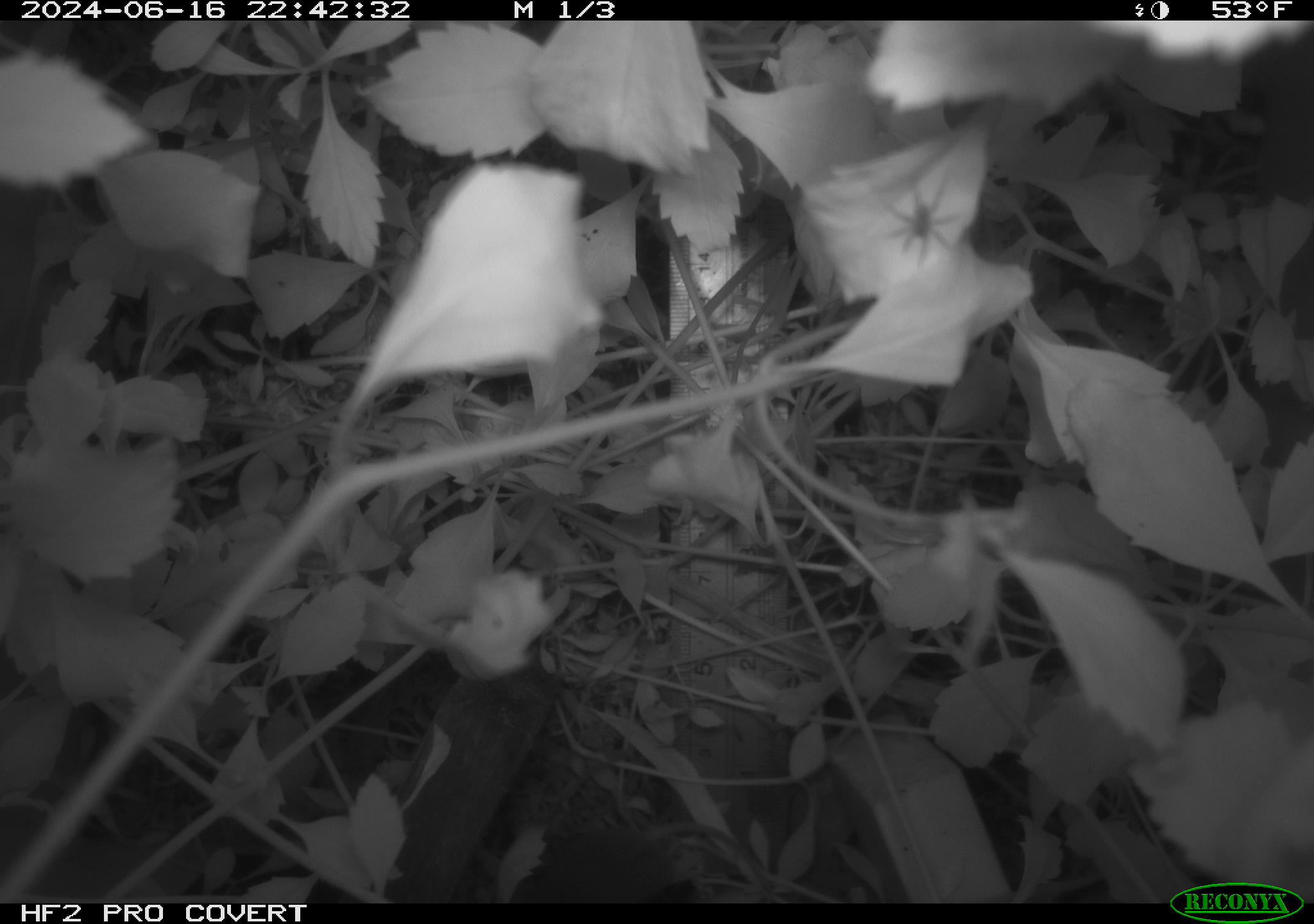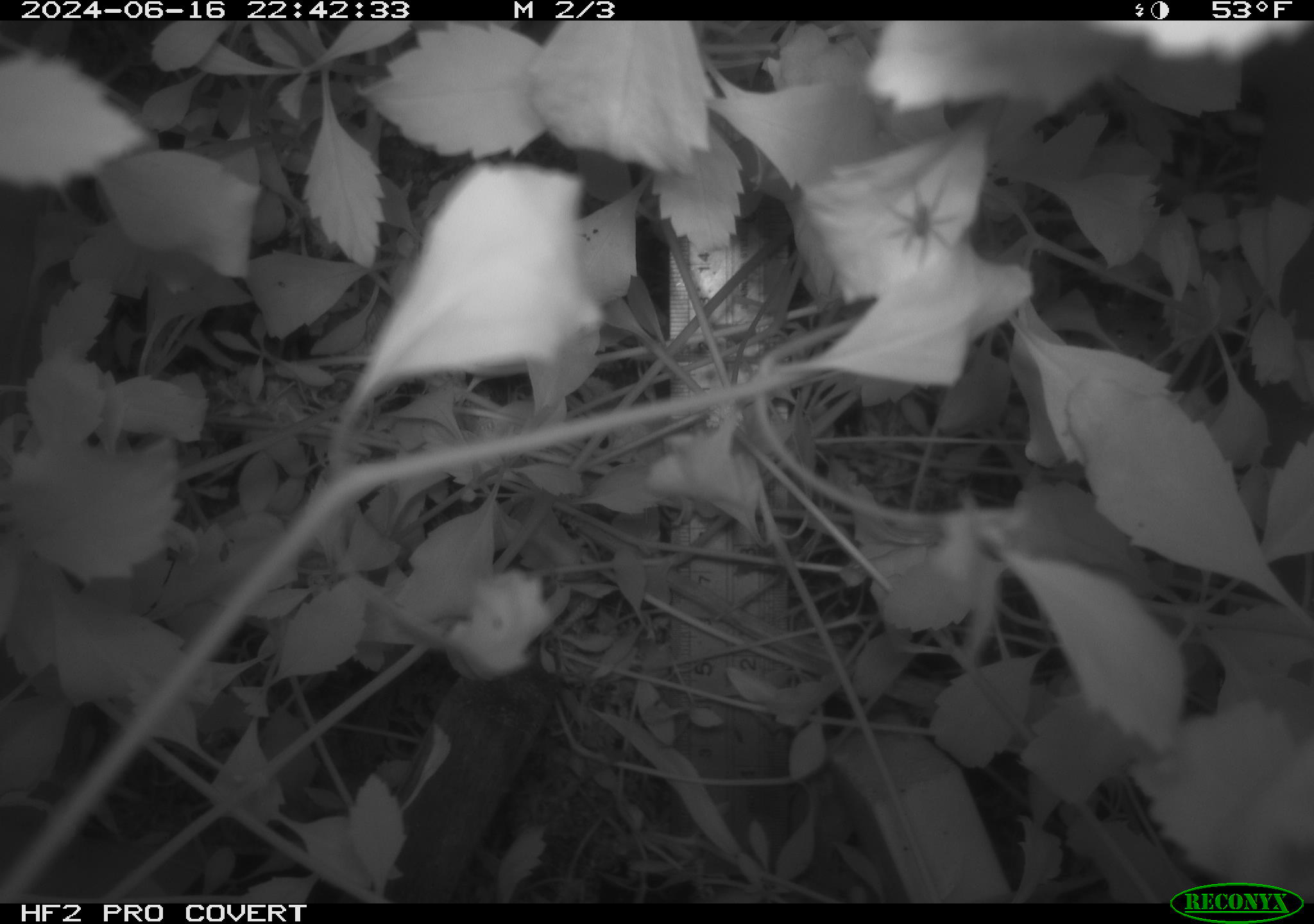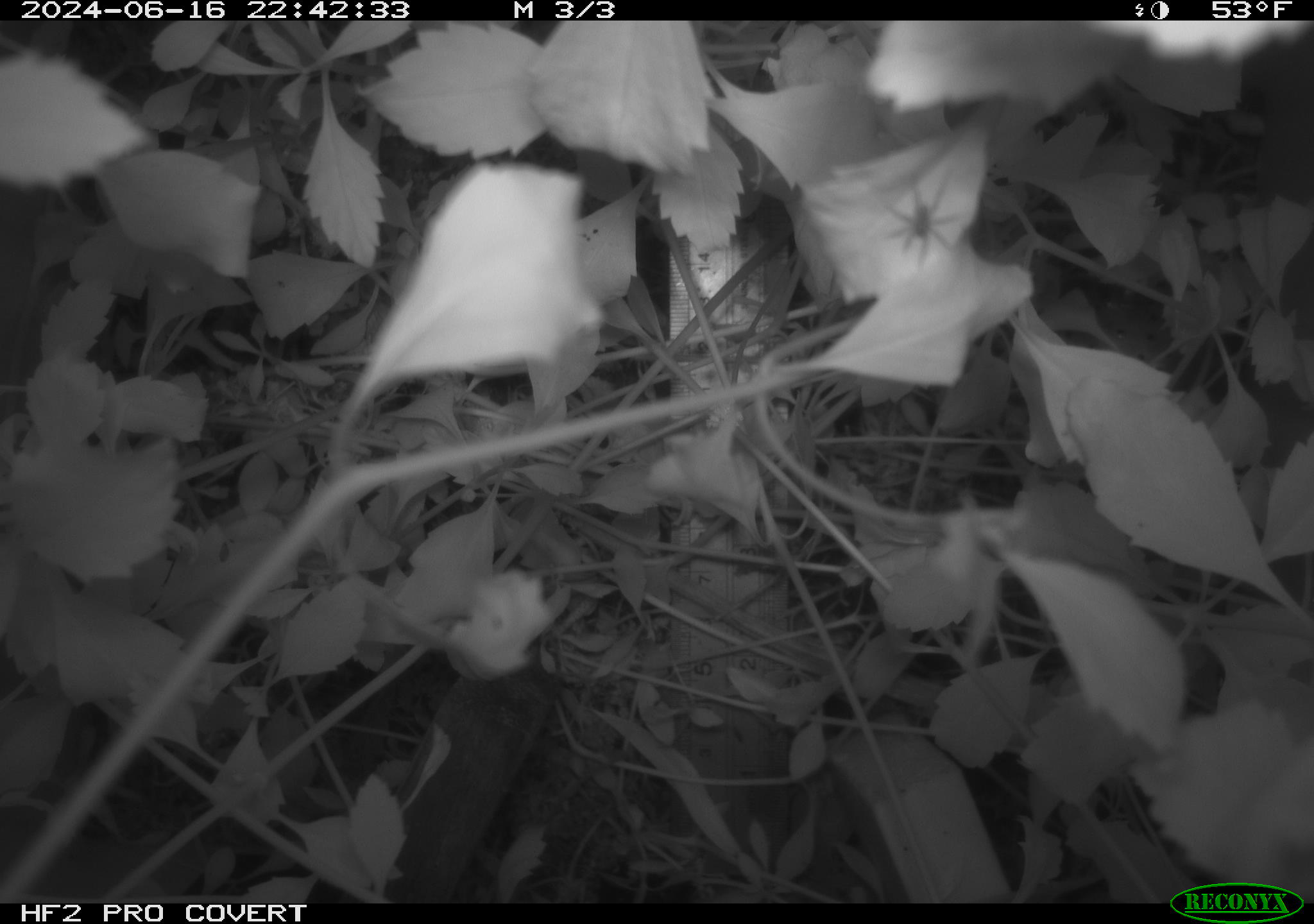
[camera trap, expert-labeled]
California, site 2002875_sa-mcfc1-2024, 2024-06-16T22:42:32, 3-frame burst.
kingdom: Animalia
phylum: Chordata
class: Mammalia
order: Rodentia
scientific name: Rodentia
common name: rodent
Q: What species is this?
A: Rodent (Rodentia).